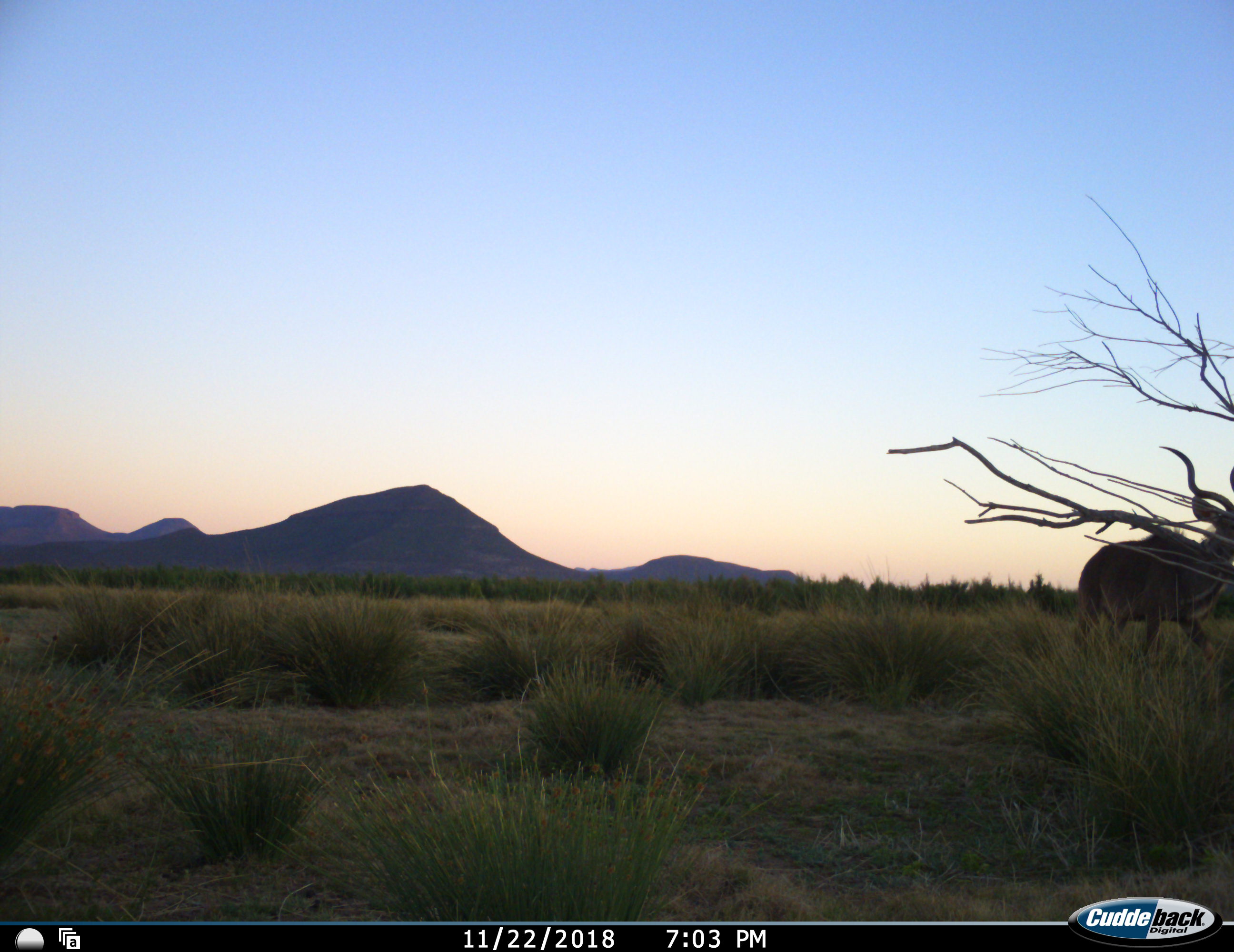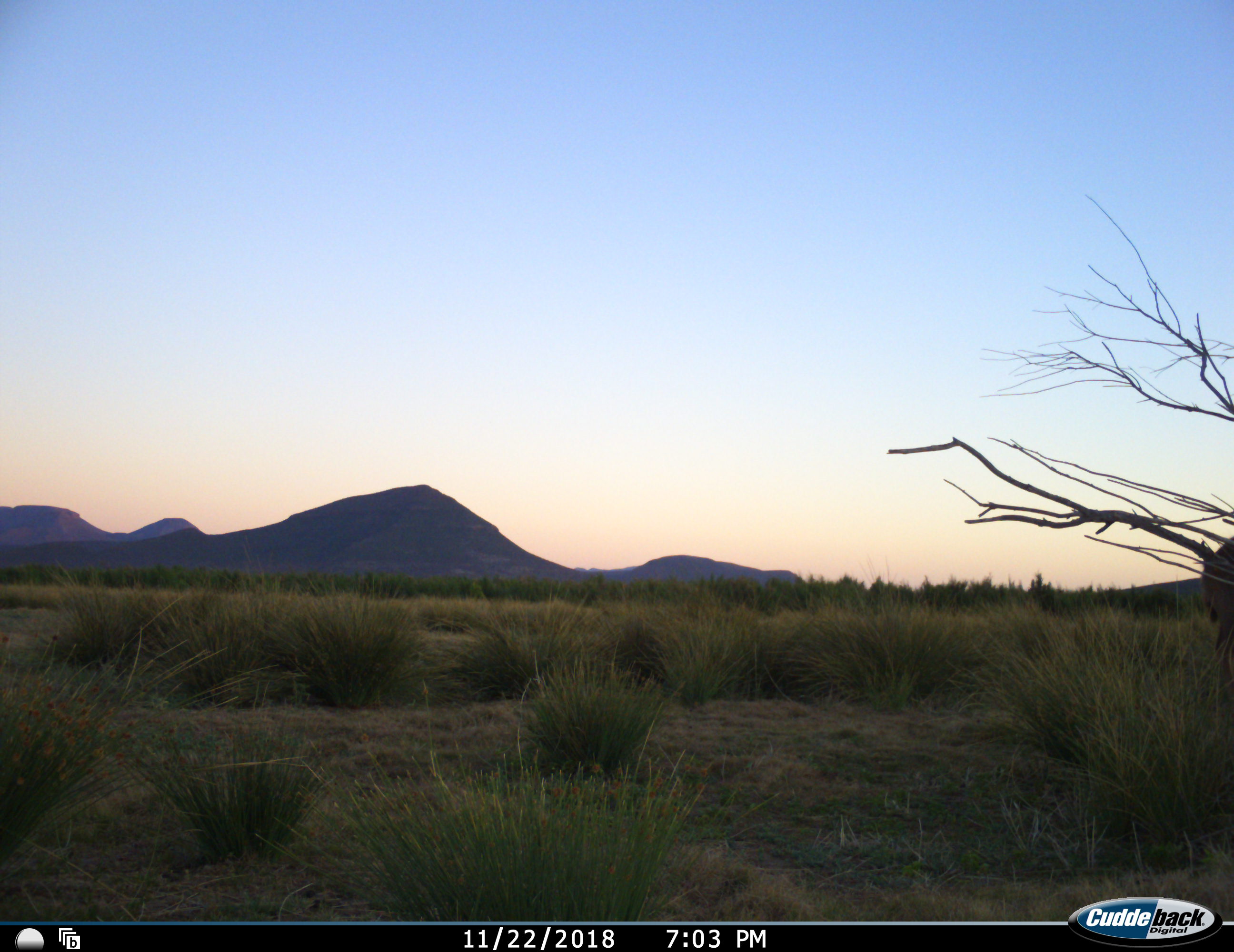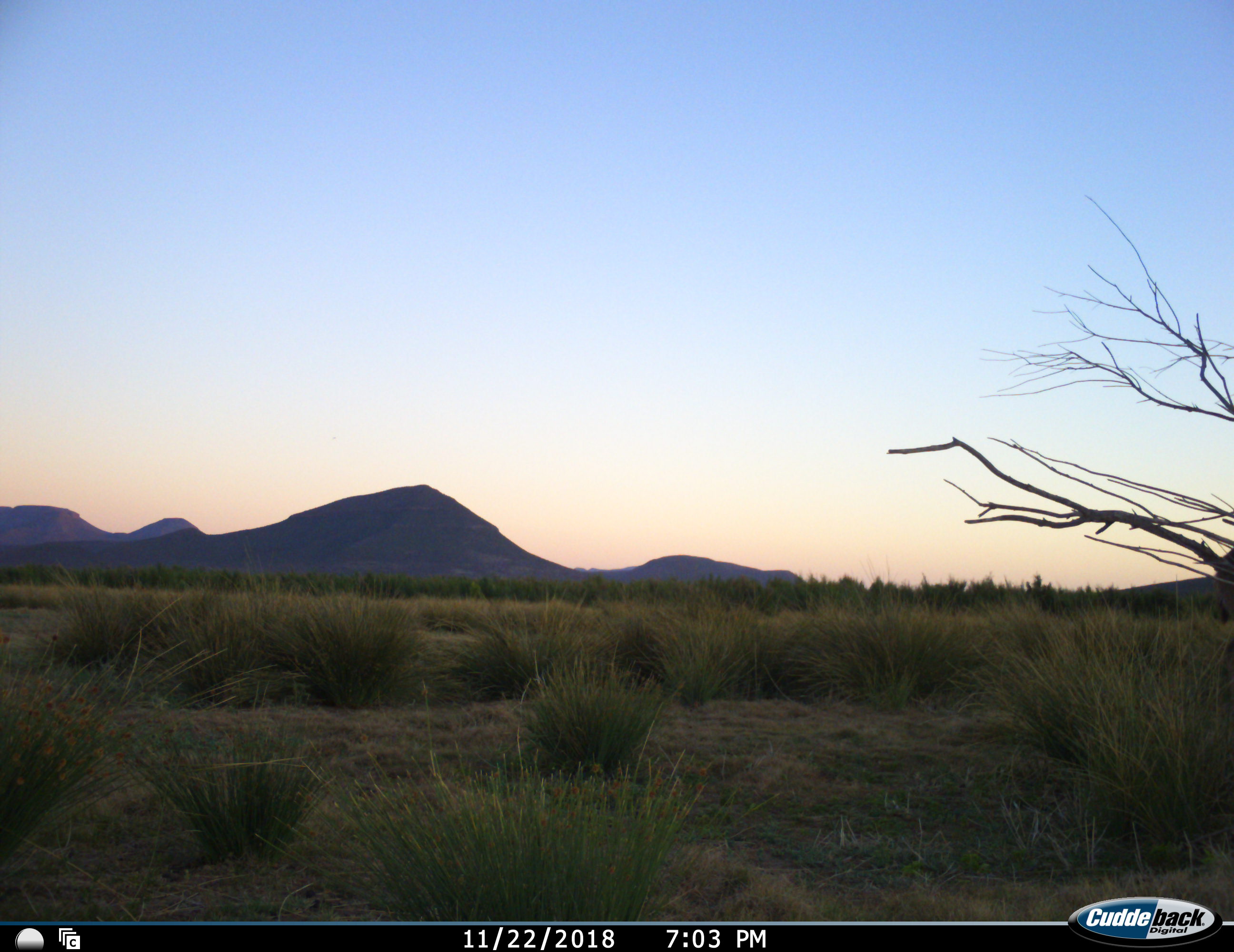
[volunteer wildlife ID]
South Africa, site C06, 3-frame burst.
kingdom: Animalia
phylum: Chordata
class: Mammalia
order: Artiodactyla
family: Bovidae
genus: Tragelaphus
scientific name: Tragelaphus strepsiceros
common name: greater kudu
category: kudu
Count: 1.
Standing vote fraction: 0%.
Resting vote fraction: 0%.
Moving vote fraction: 100%.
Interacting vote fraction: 0%.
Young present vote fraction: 0%.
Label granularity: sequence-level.